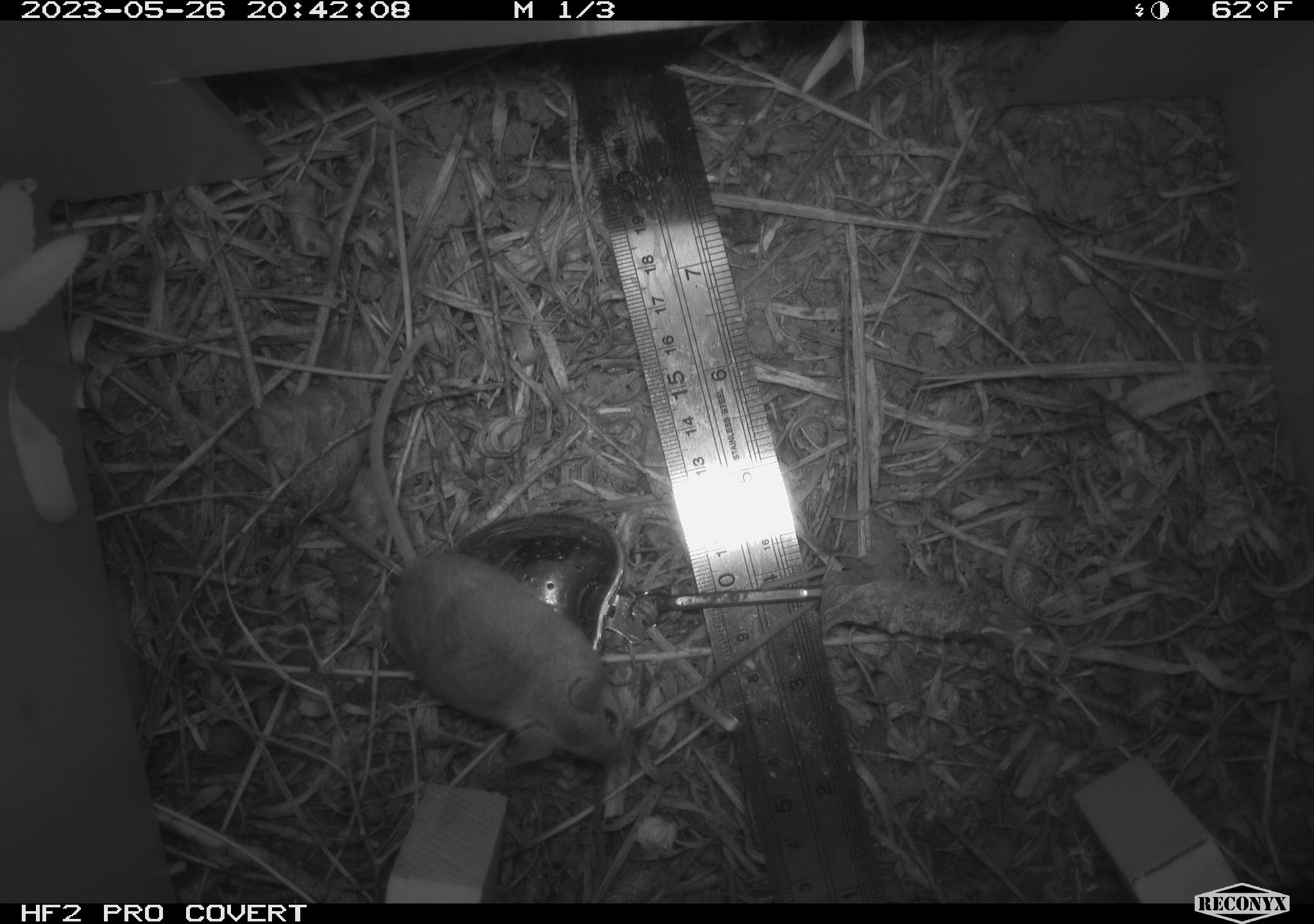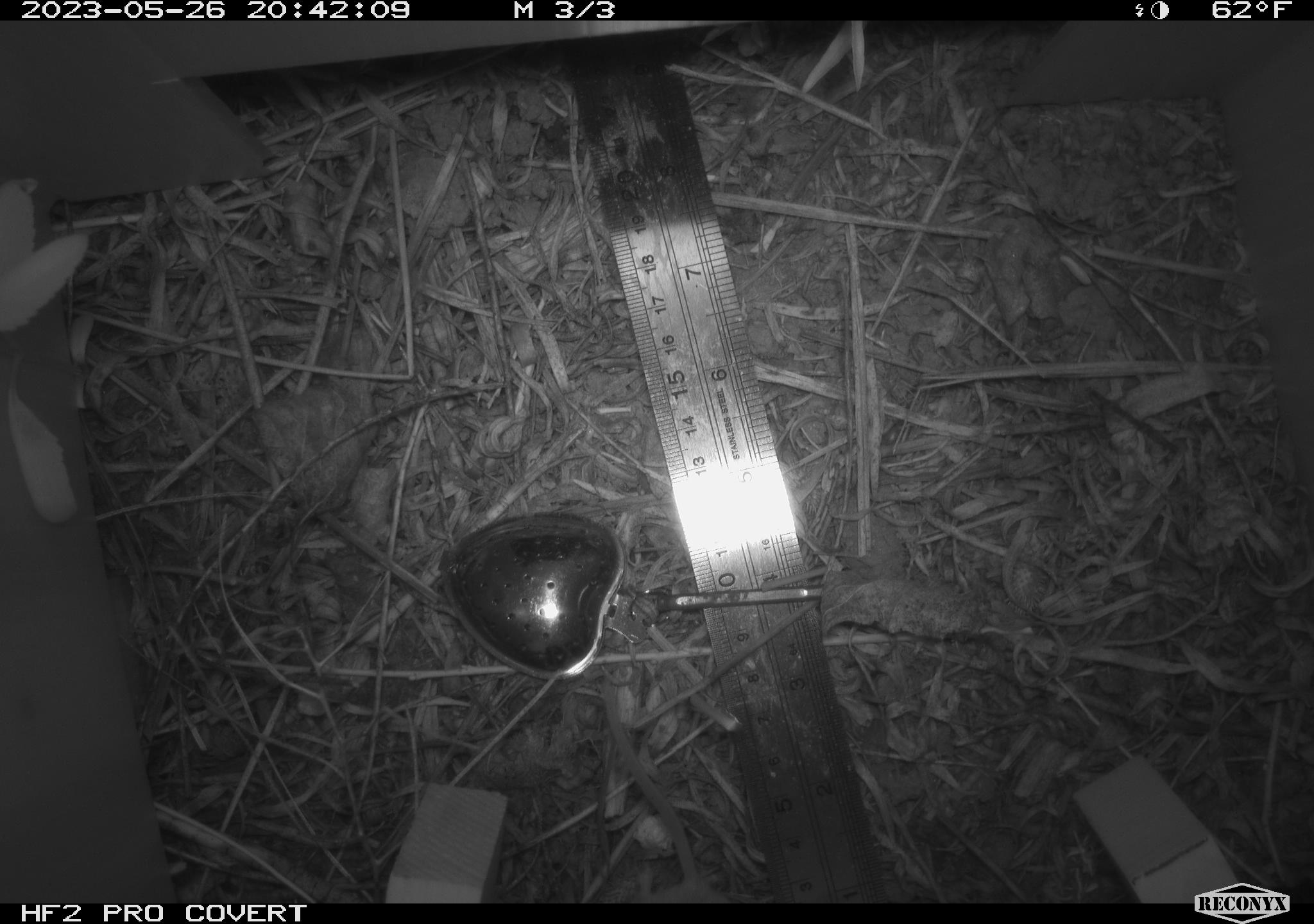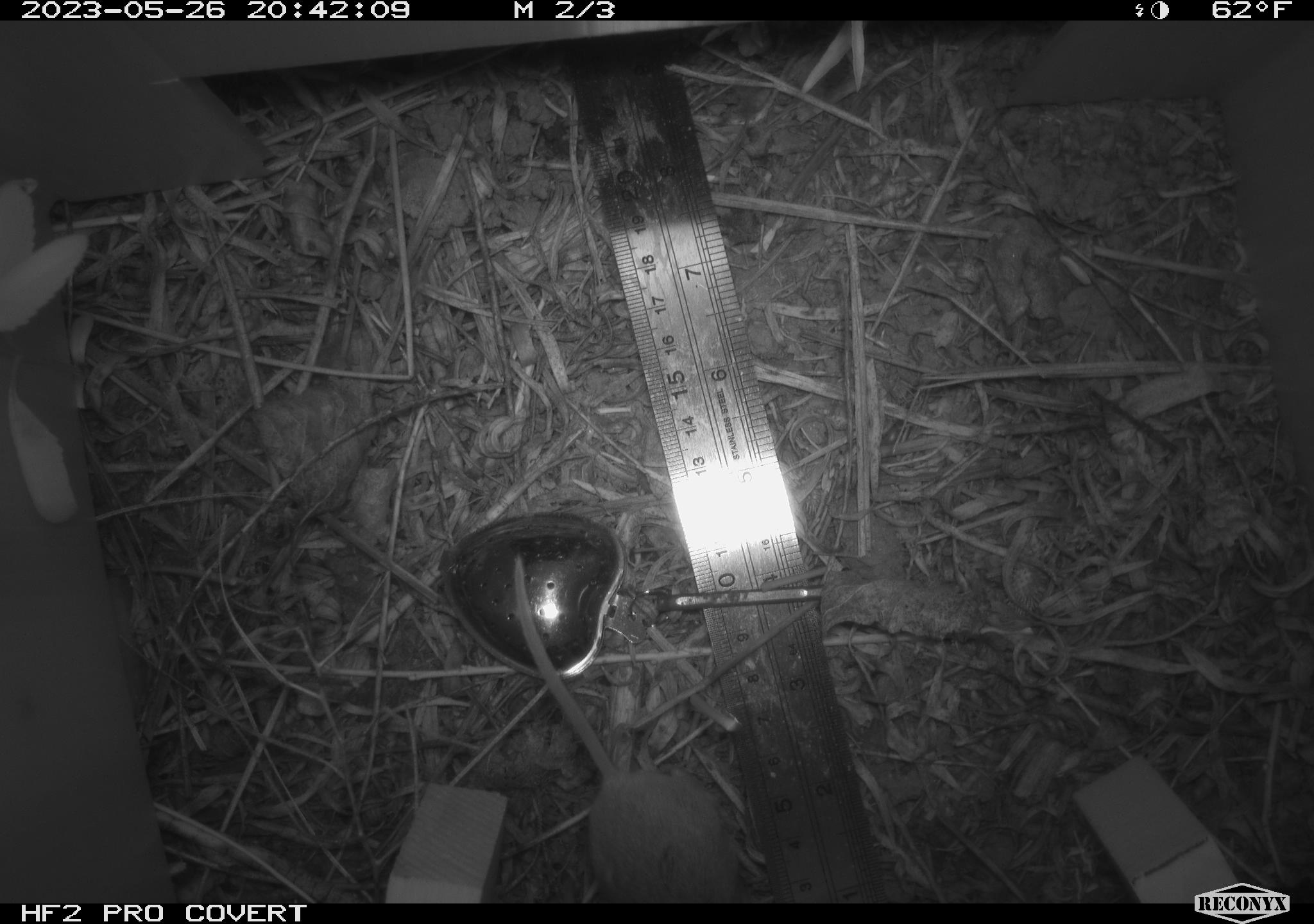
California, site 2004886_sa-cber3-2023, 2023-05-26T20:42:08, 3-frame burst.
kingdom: Animalia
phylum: Chordata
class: Mammalia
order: Rodentia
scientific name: Rodentia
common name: mouse species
Mouse species (Rodentia).